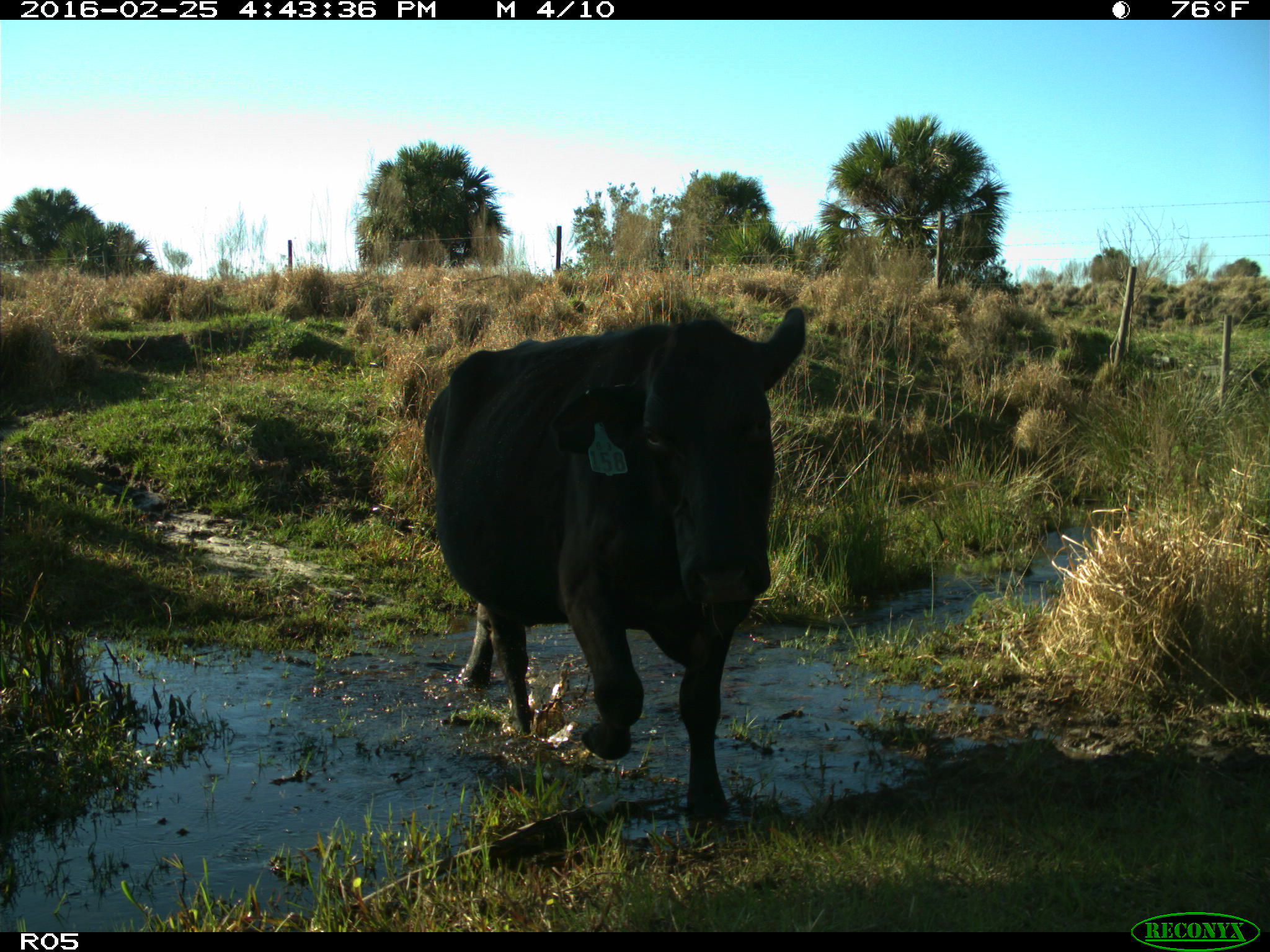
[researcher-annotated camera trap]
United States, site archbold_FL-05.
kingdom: Animalia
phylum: Chordata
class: Mammalia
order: Artiodactyla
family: Bovidae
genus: Bos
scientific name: Bos taurus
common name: domestic cow